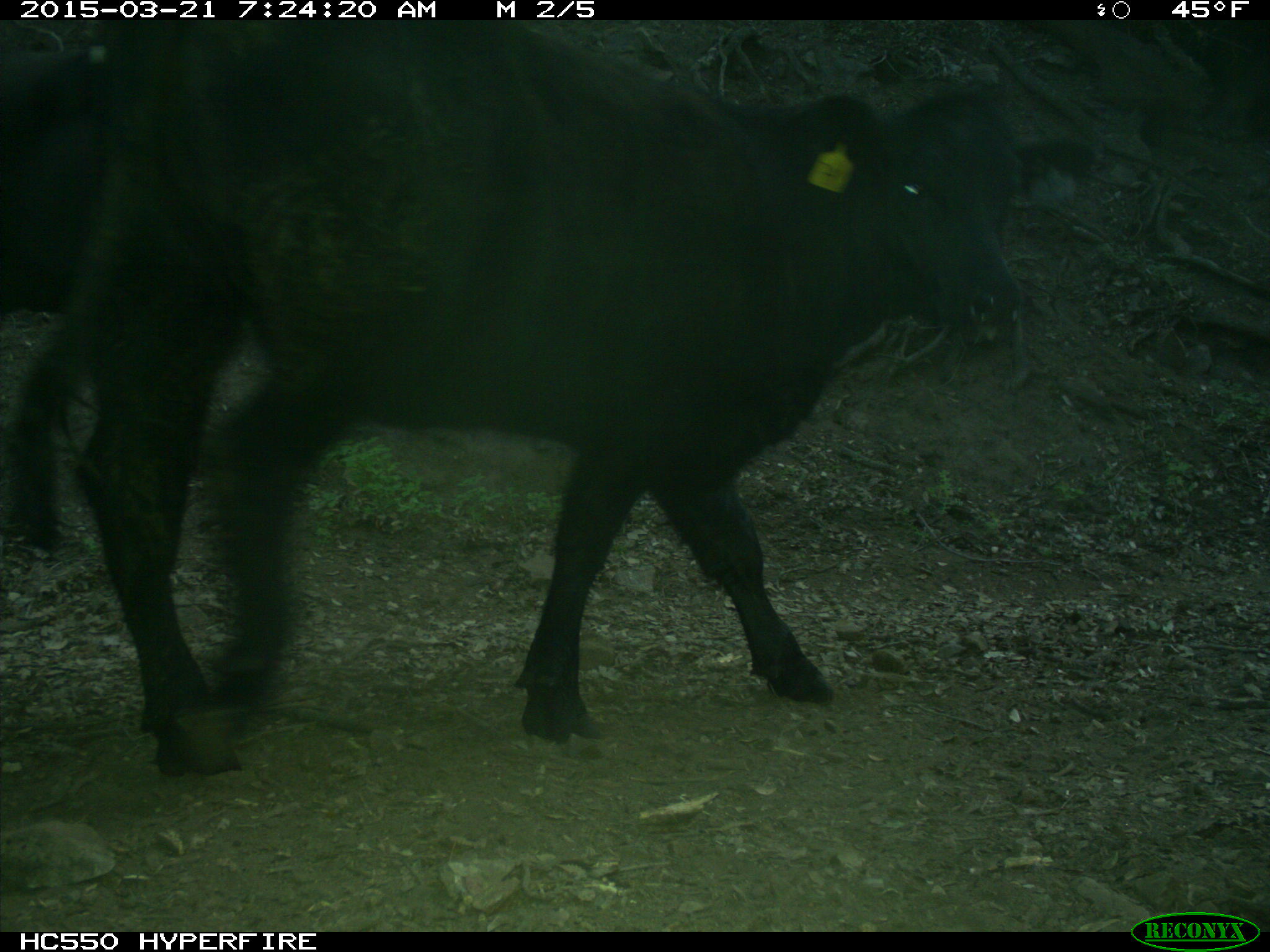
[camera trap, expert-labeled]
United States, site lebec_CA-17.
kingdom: Animalia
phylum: Chordata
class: Mammalia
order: Artiodactyla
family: Bovidae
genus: Bos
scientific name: Bos taurus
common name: domestic cow